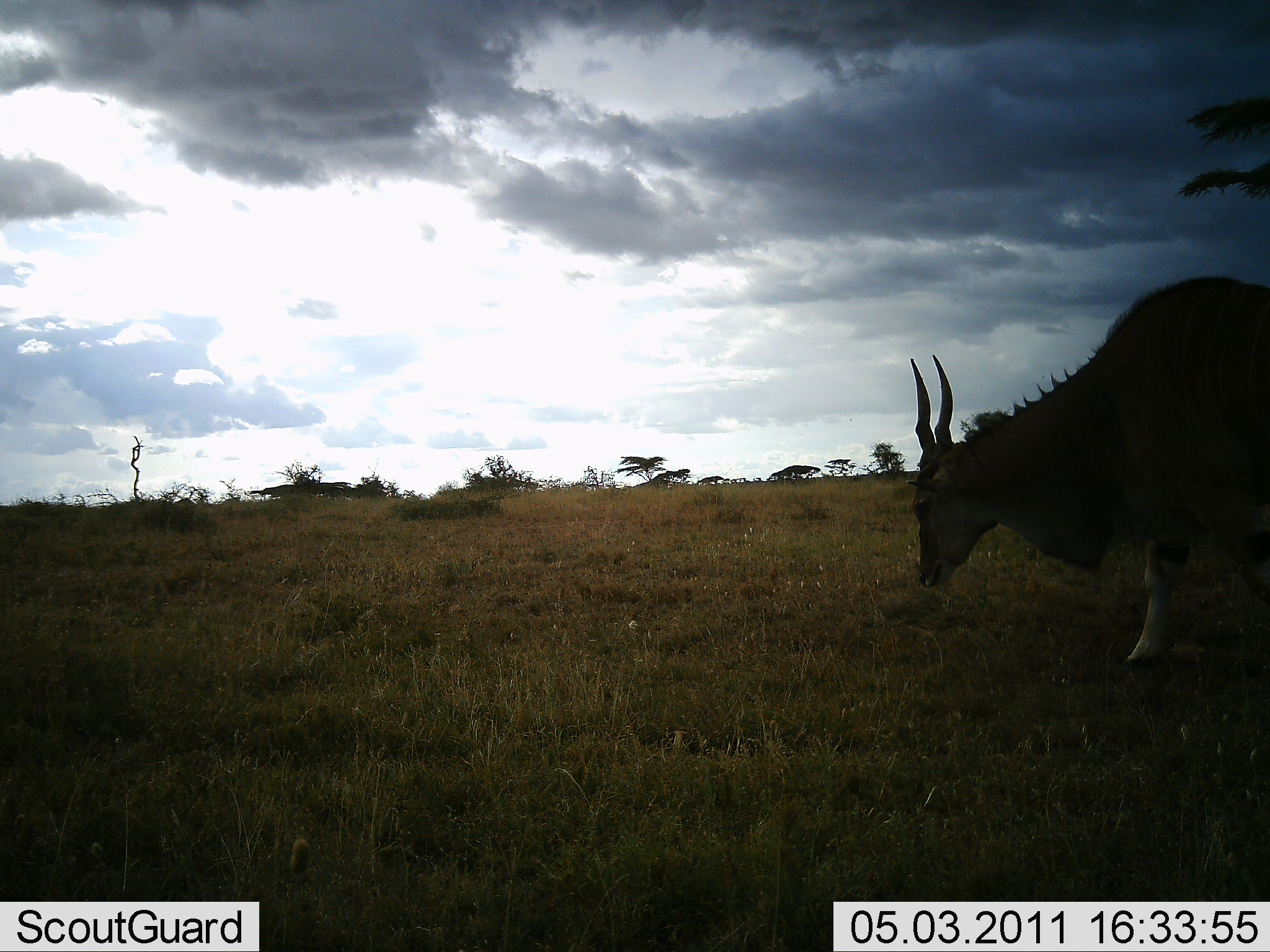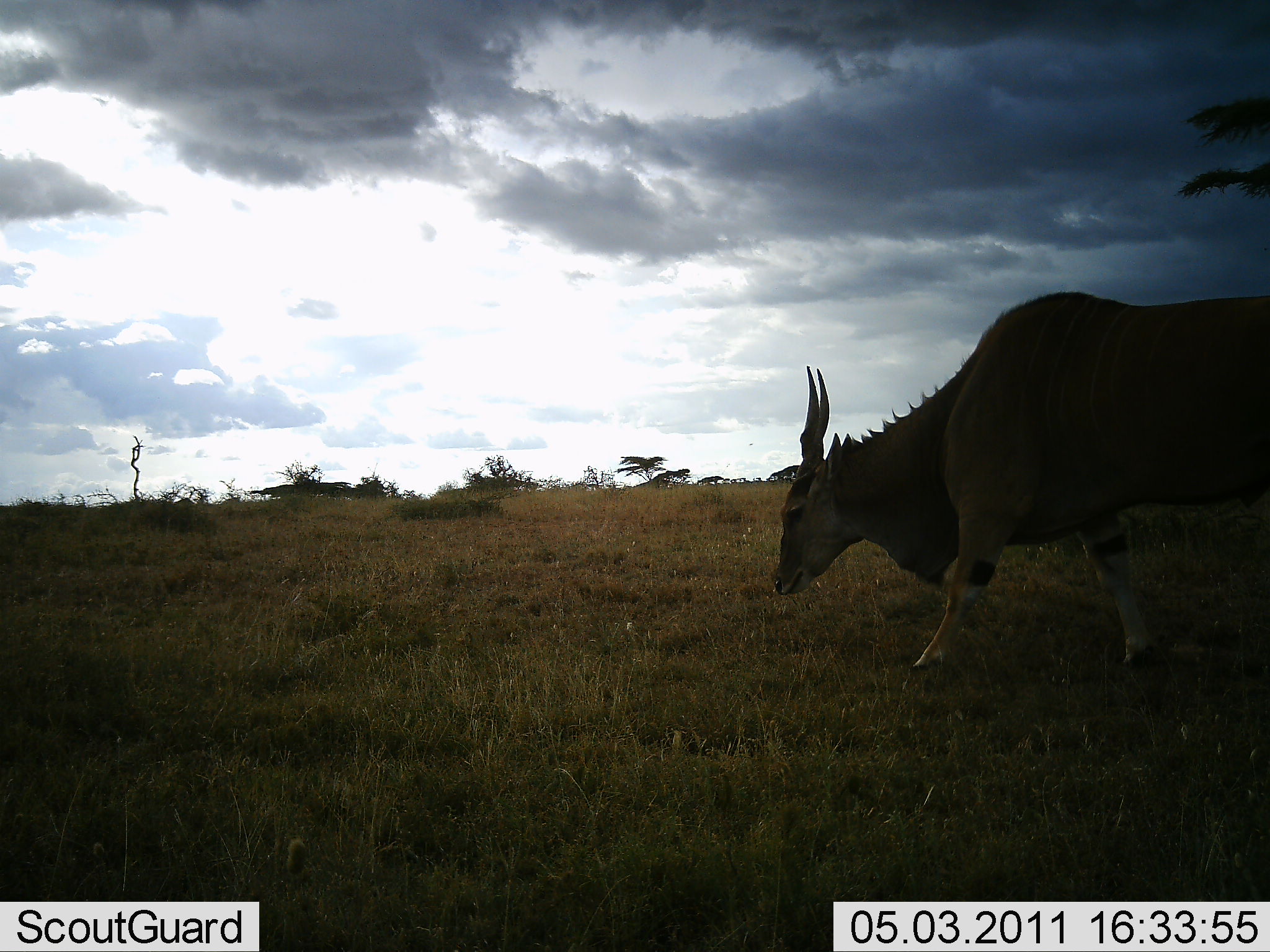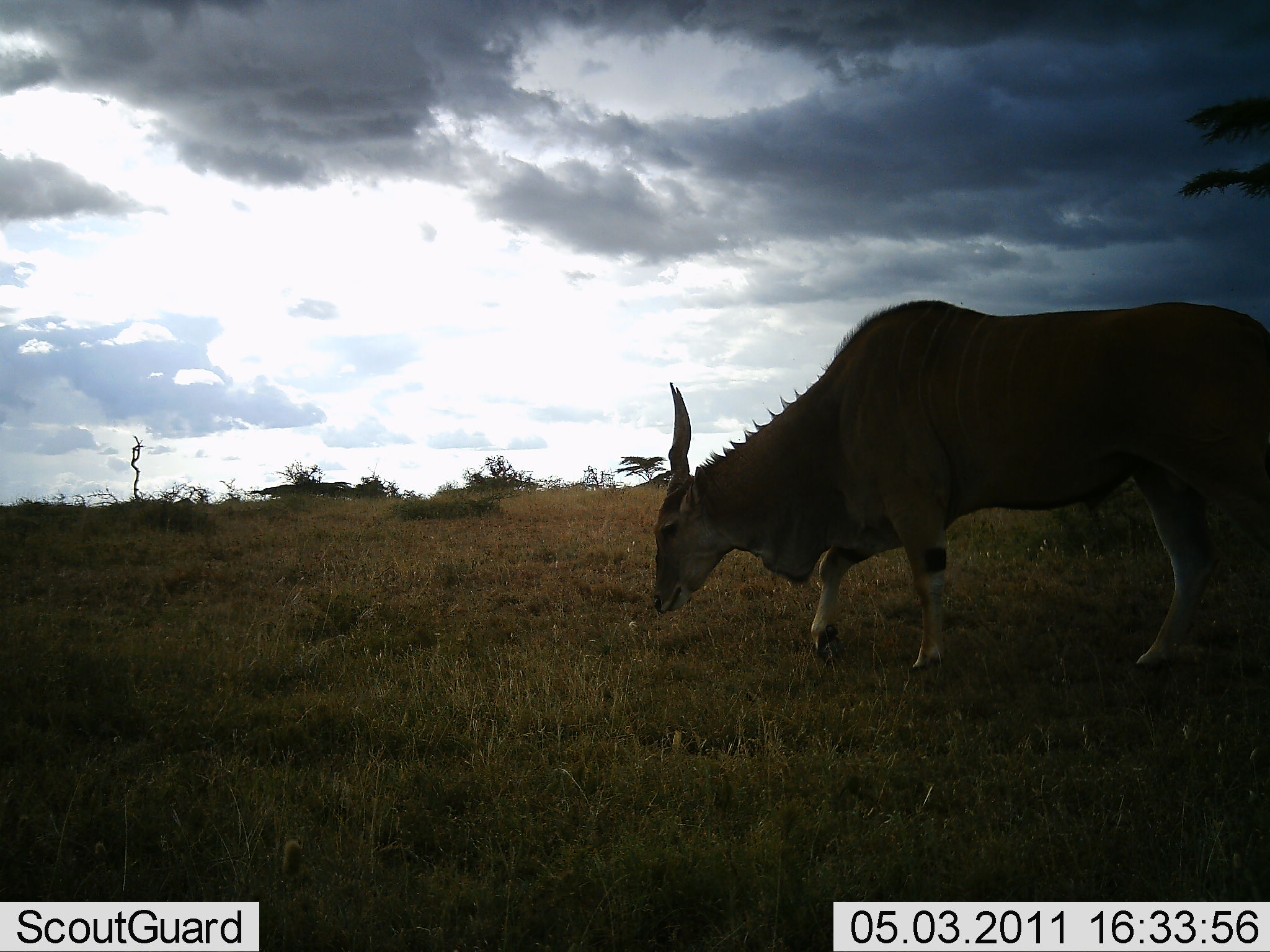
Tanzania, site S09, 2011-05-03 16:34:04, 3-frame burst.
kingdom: Animalia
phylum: Chordata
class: Mammalia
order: Artiodactyla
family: Bovidae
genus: Tragelaphus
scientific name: Tragelaphus oryx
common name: eland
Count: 1.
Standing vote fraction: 8%.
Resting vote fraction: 0%.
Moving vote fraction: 75%.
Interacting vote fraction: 0%.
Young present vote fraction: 0%.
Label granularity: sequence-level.